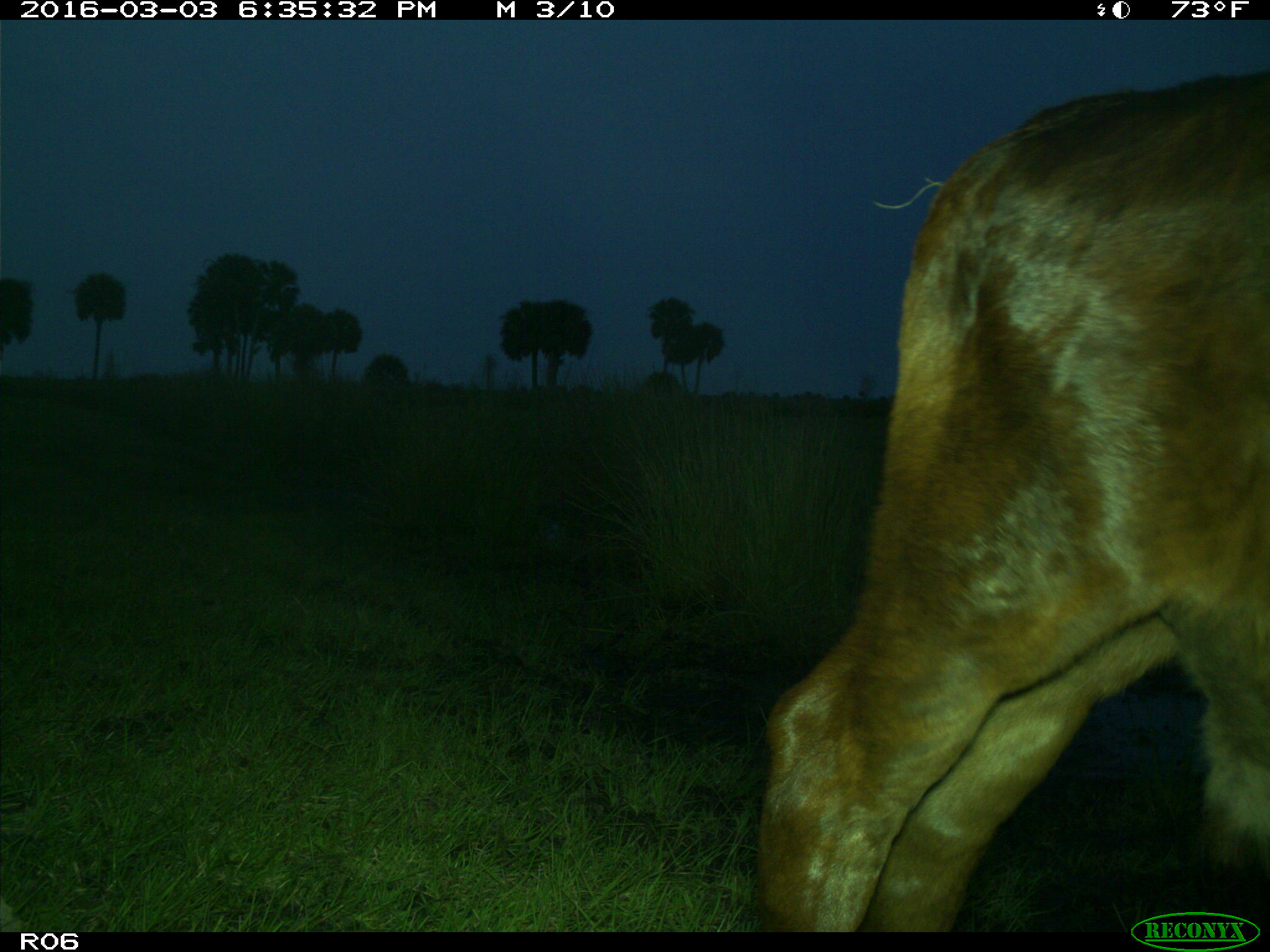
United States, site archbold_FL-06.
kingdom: Animalia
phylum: Chordata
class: Mammalia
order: Artiodactyla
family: Bovidae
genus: Bos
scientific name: Bos taurus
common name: domestic cow